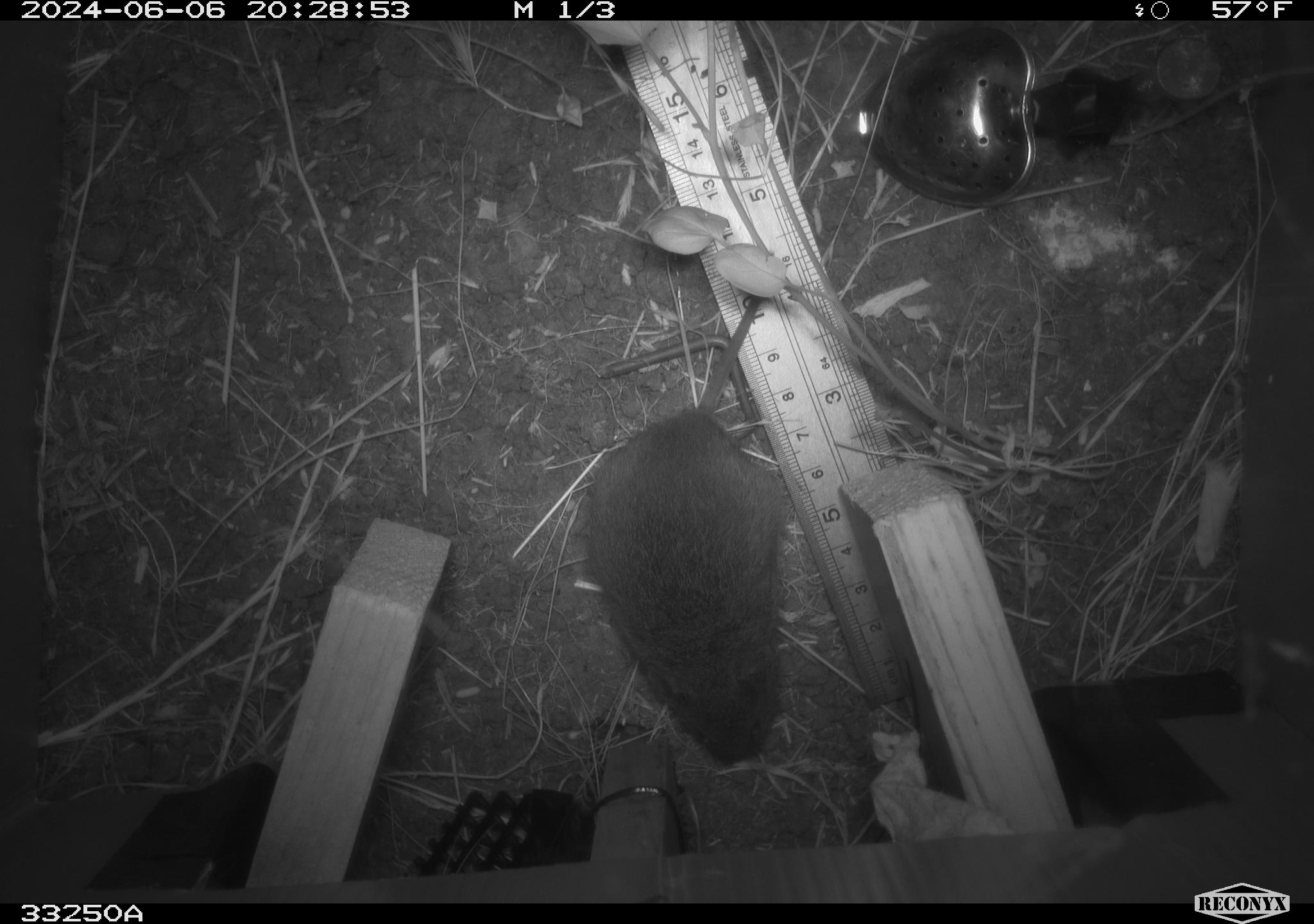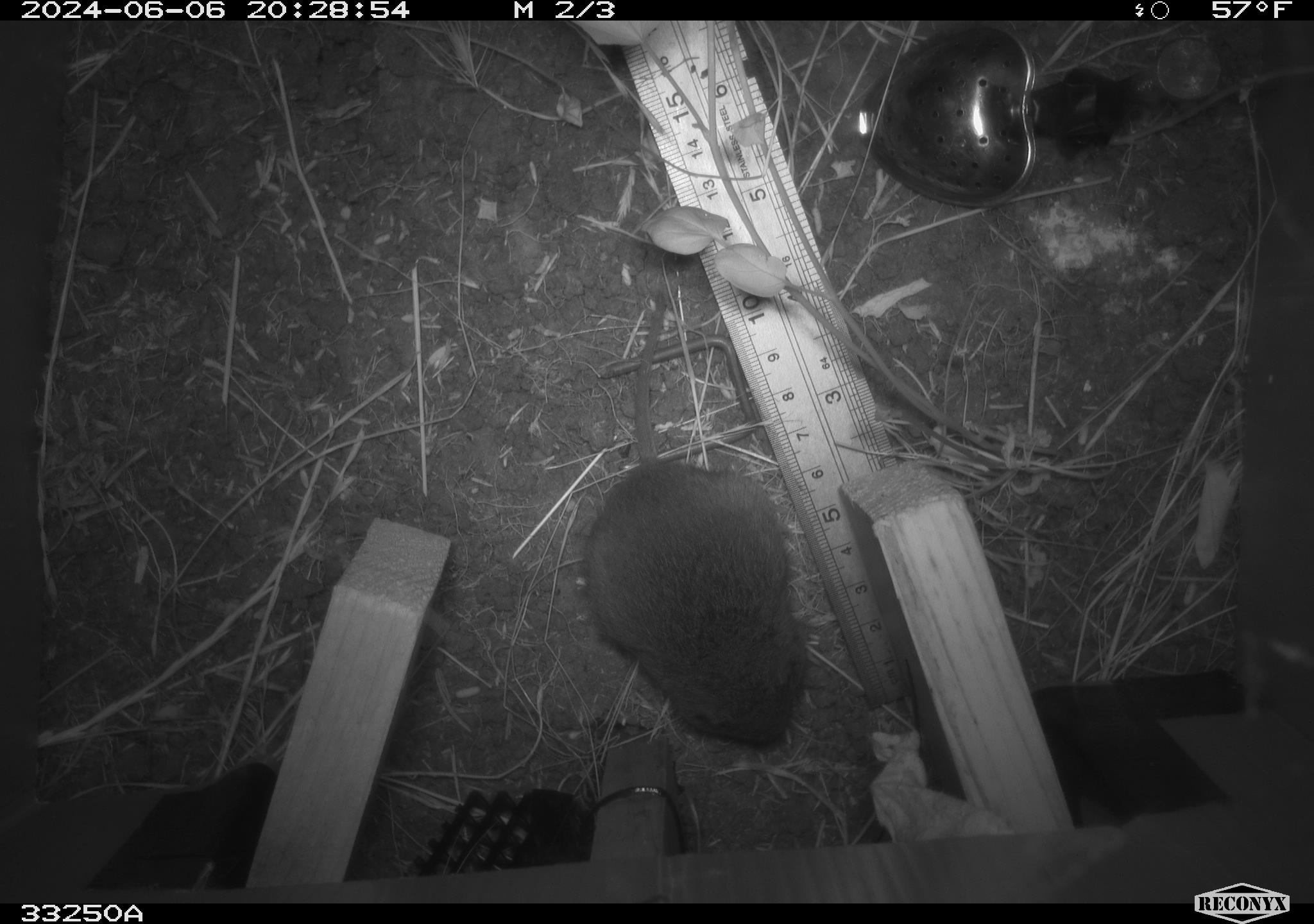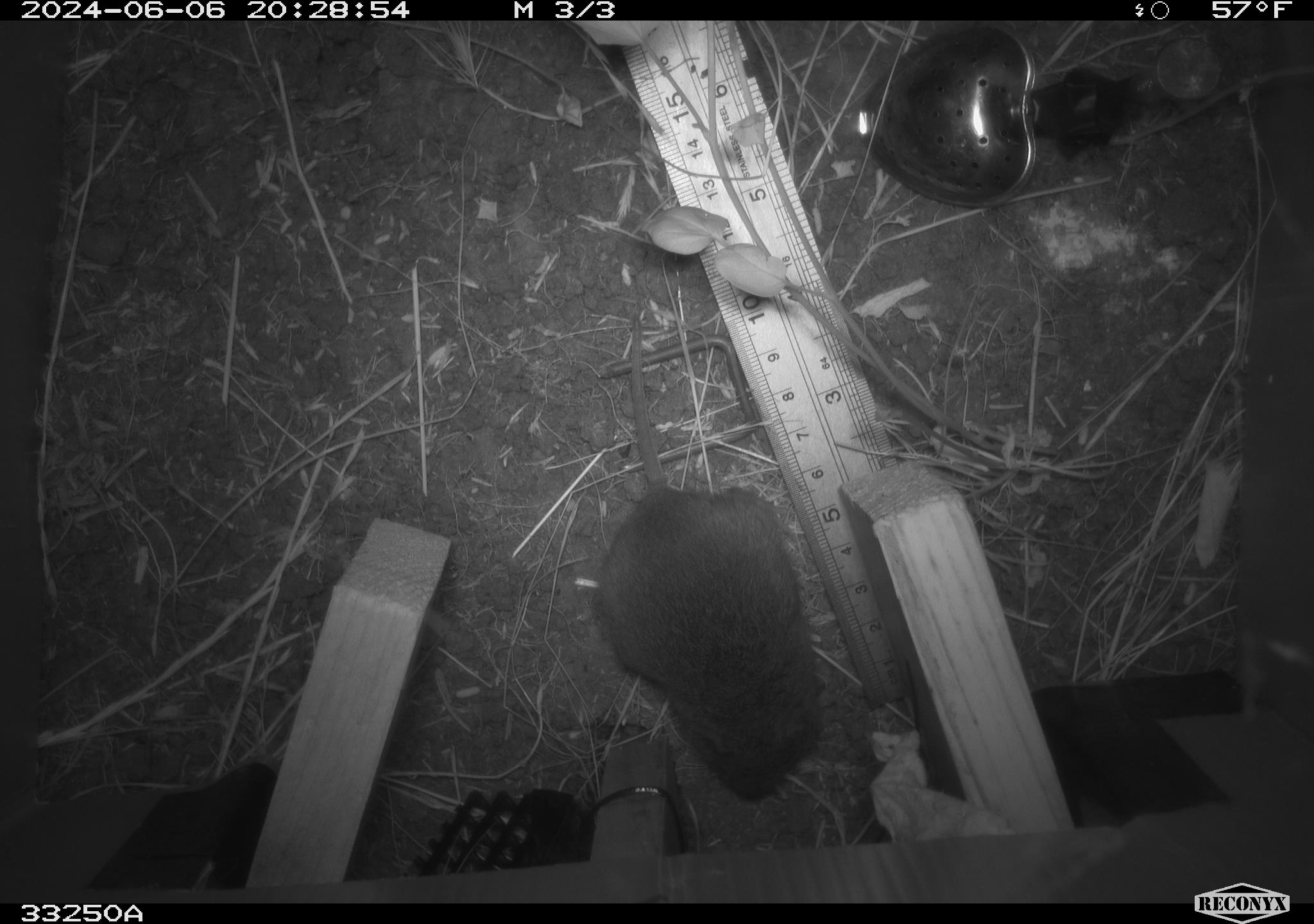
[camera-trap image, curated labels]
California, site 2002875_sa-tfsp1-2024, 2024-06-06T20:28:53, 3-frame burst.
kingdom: Animalia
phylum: Chordata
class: Mammalia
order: Rodentia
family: Cricetidae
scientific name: Arvicolinae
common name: voles, lemmings, and muskrats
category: arvicolinae subfamily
Arvicolinae subfamily (voles, lemmings, and muskrats) (Arvicolinae).